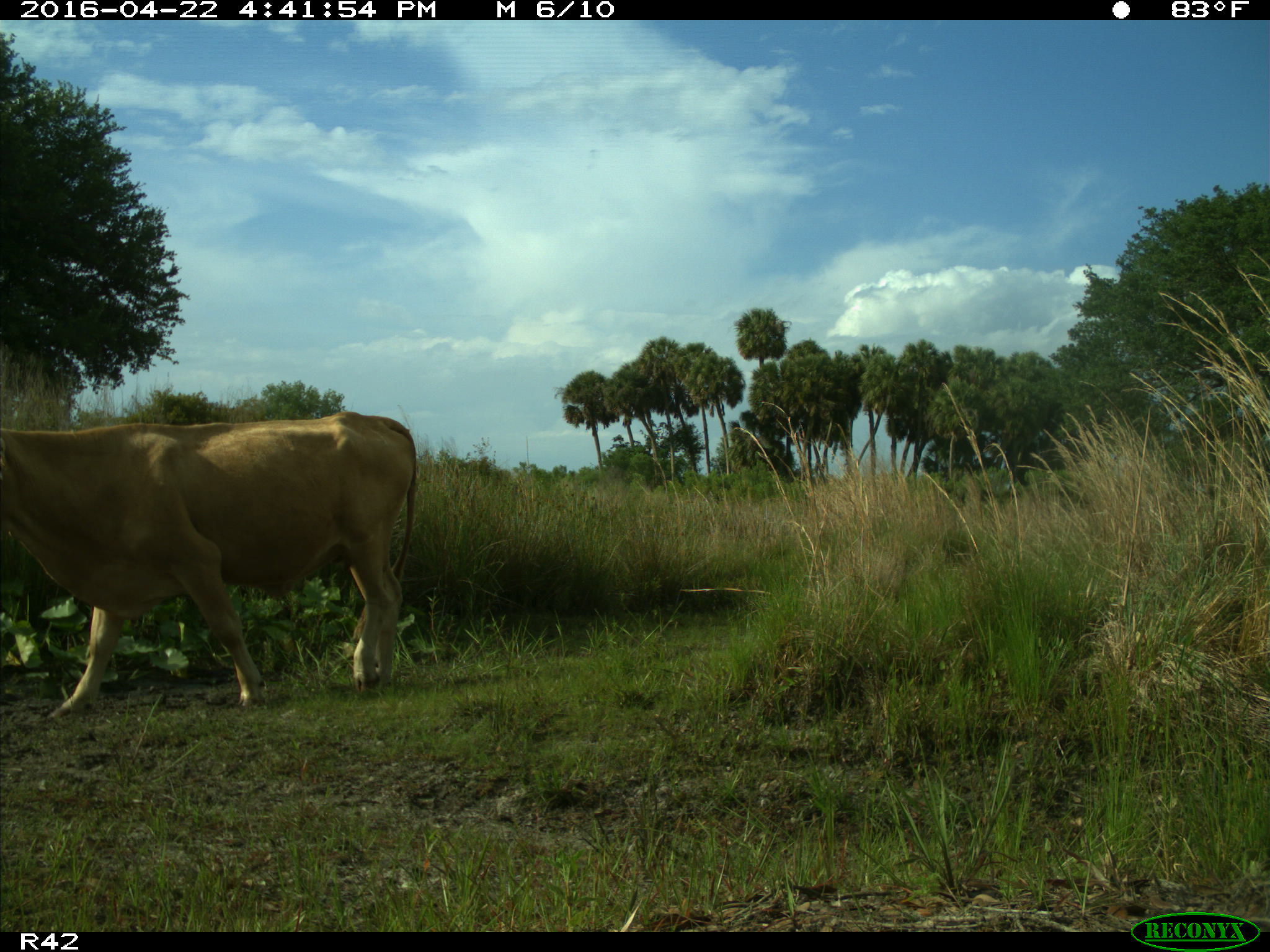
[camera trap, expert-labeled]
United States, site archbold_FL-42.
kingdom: Animalia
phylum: Chordata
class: Mammalia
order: Artiodactyla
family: Bovidae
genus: Bos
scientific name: Bos taurus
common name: domestic cow